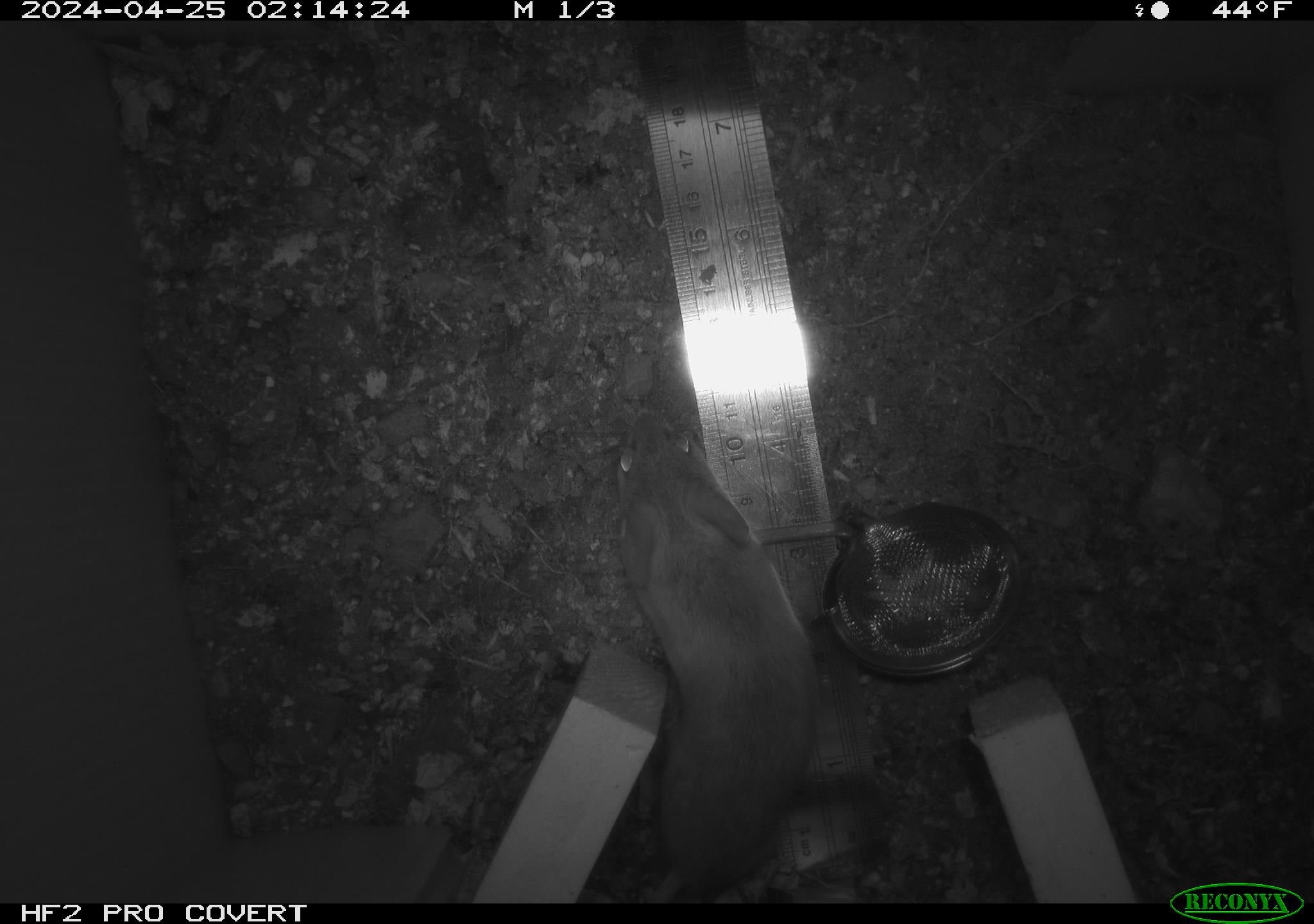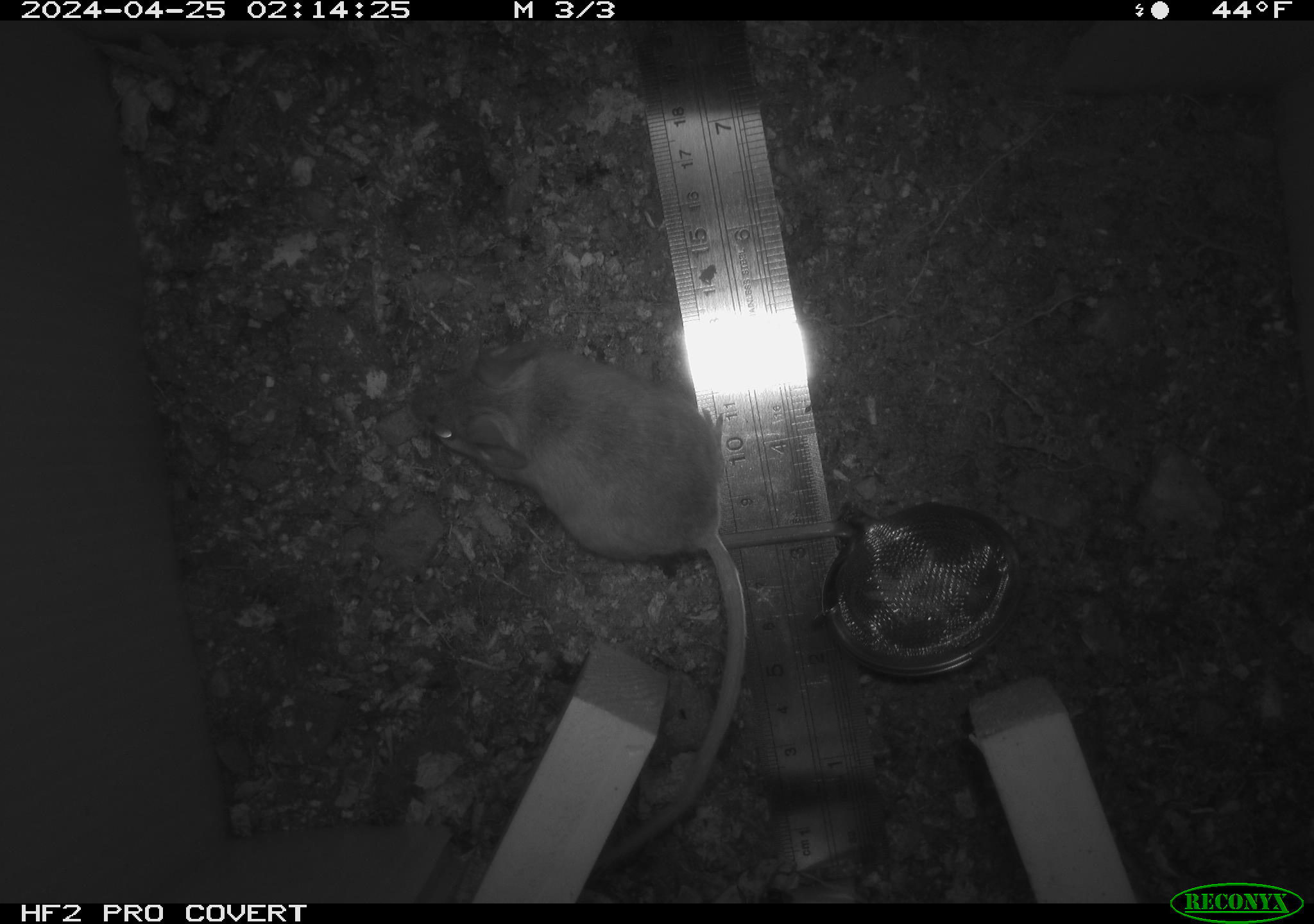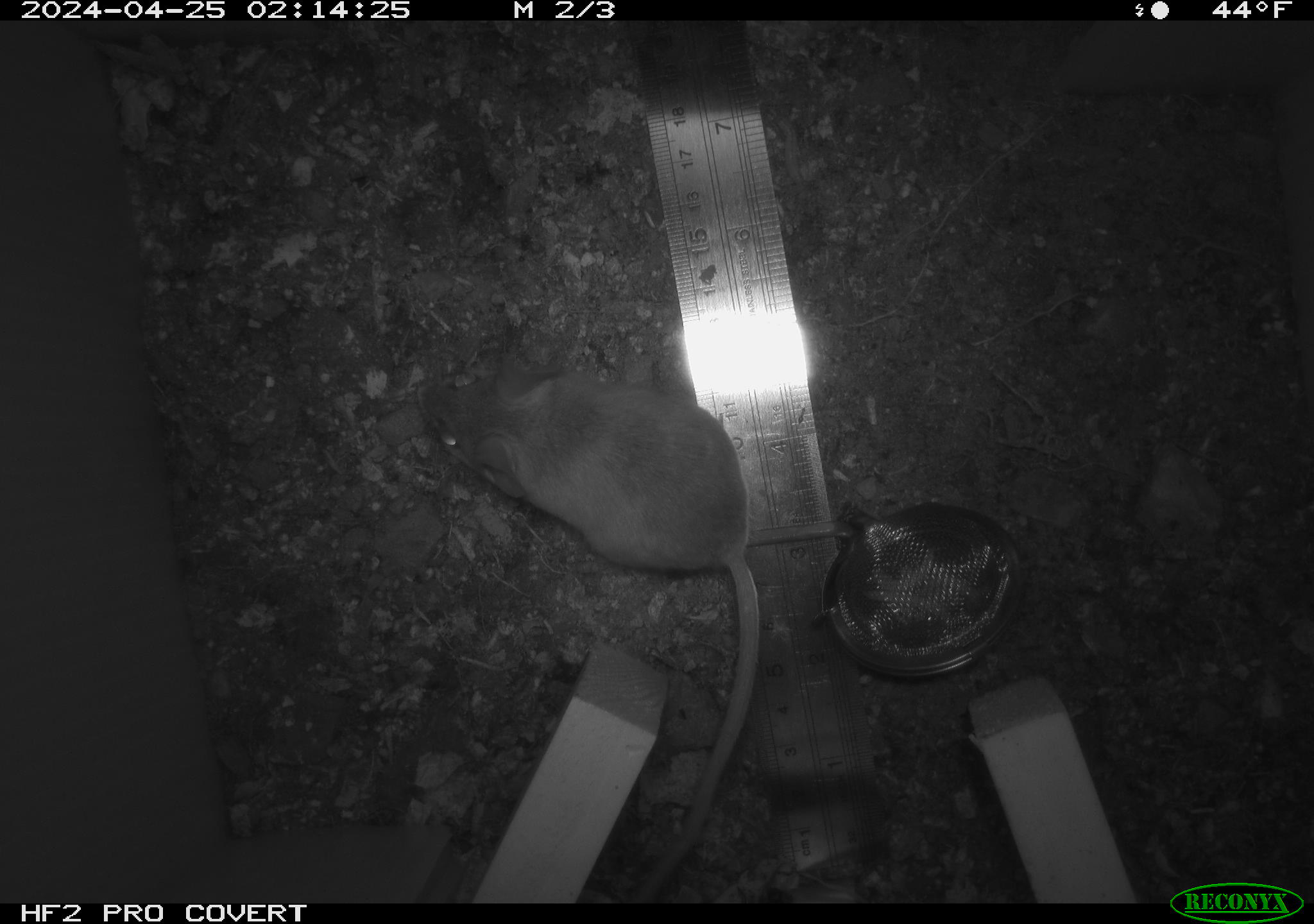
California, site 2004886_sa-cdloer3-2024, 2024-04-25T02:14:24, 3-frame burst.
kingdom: Animalia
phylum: Chordata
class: Mammalia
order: Rodentia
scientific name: Rodentia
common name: mouse species